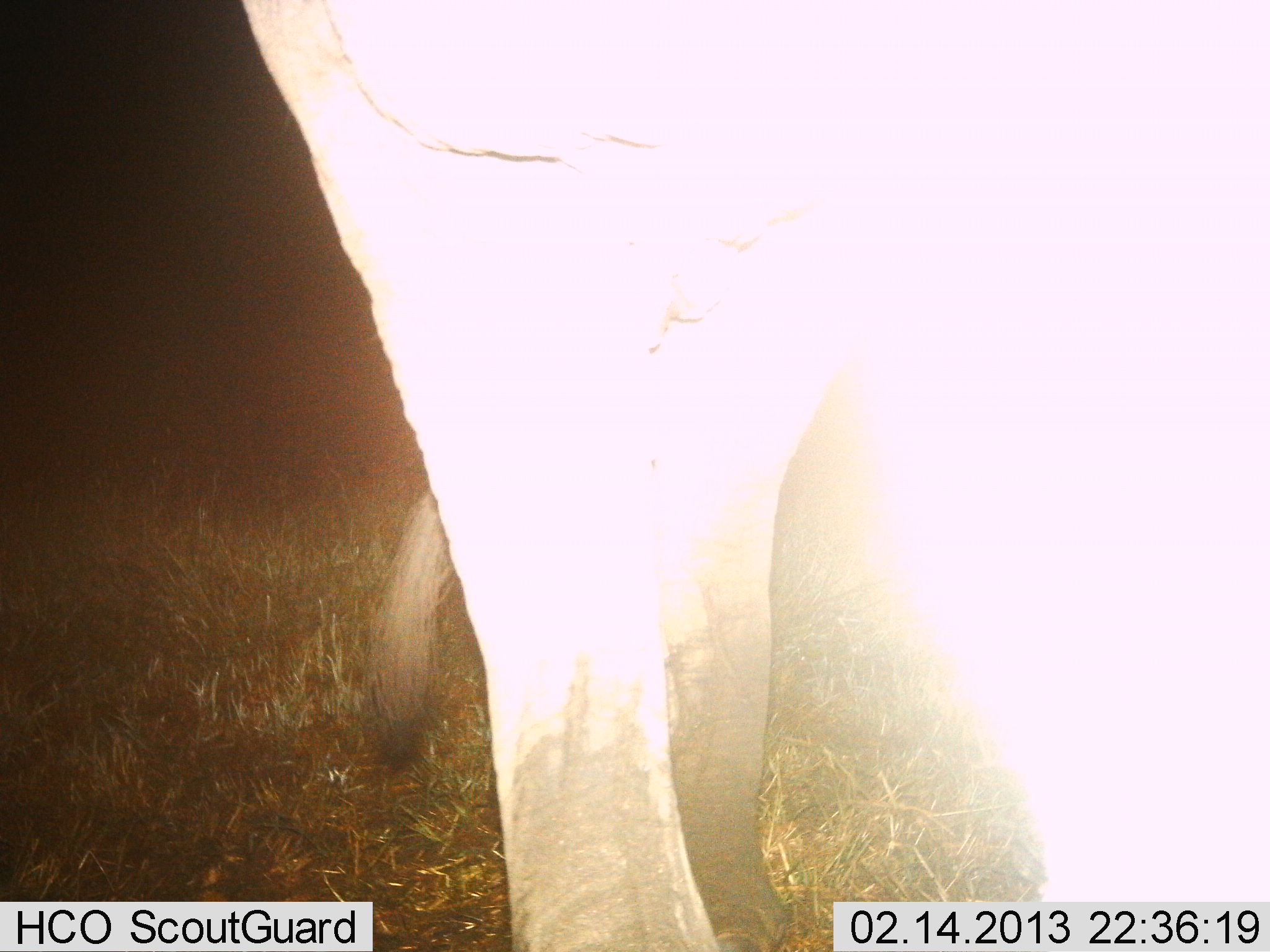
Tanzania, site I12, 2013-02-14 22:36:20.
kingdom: Animalia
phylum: Chordata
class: Mammalia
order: Proboscidea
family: Elephantidae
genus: Loxodonta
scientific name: Loxodonta africana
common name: african bush elephant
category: elephant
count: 1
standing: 62%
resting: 0%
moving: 38%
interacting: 0%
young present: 0%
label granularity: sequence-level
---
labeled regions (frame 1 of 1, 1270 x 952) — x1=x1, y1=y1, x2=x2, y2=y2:
animal: x1=232, y1=0, x2=1270, y2=950